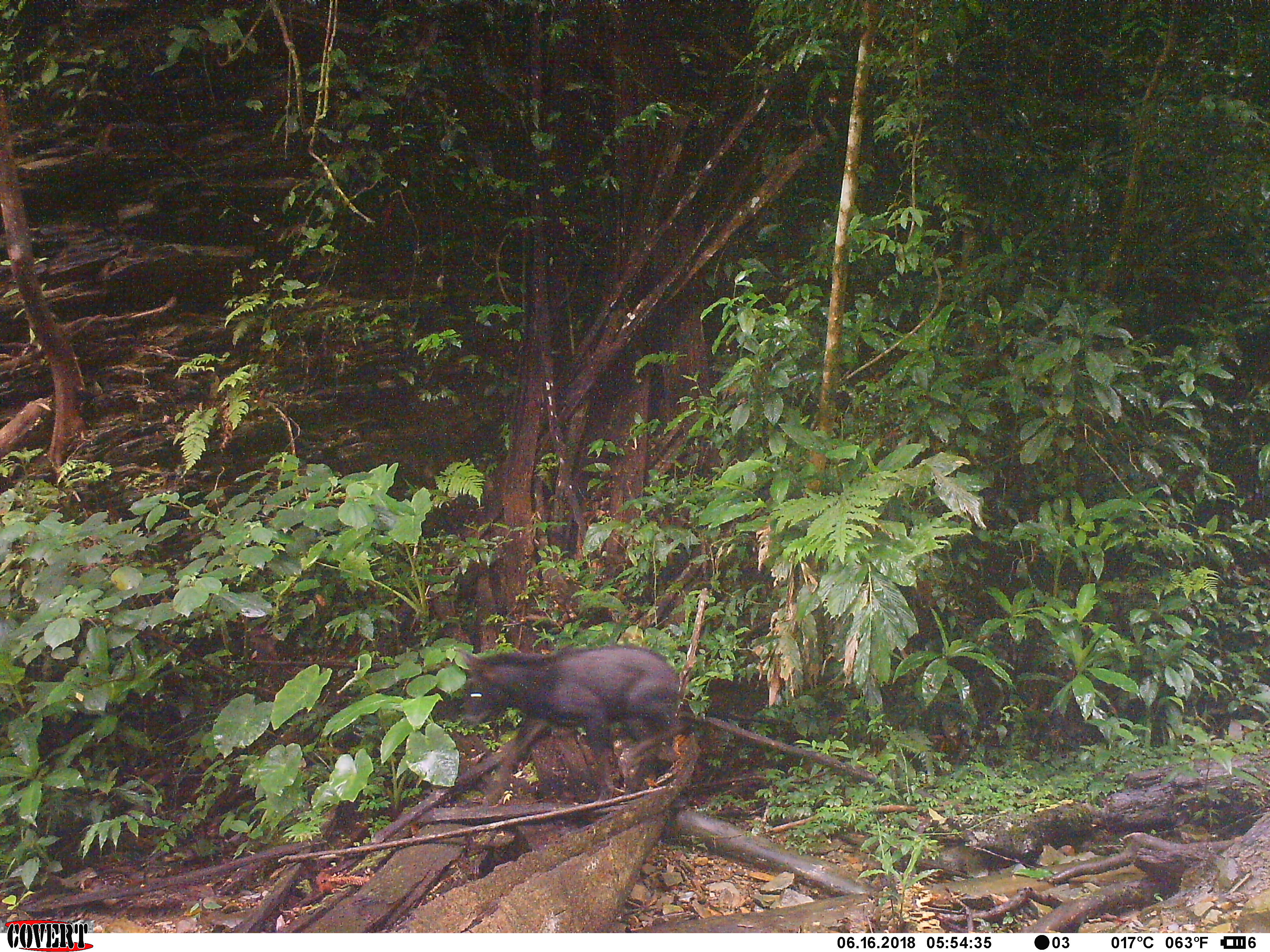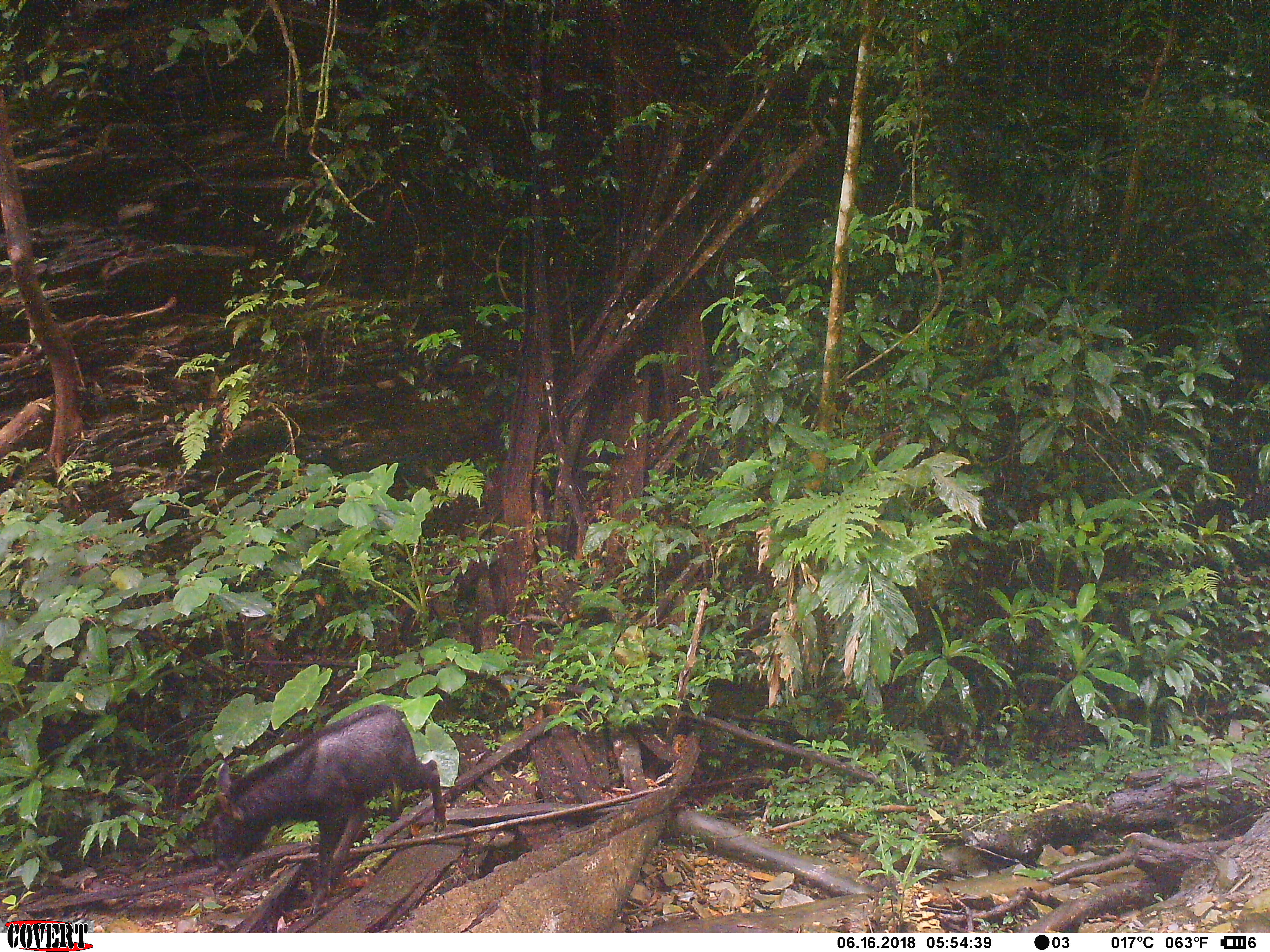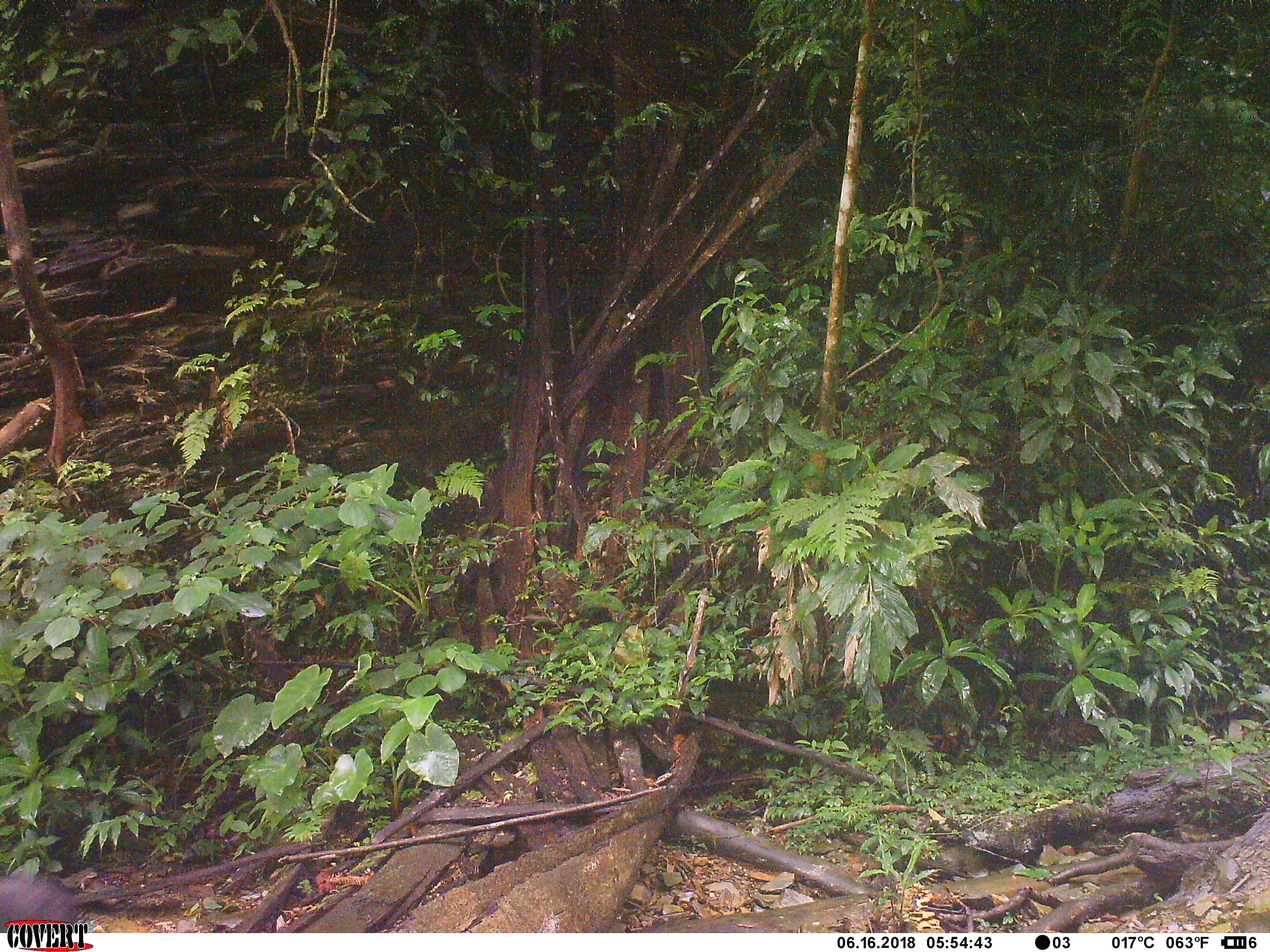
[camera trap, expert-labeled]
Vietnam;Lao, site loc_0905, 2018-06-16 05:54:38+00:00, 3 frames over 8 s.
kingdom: Animalia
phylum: Chordata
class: Mammalia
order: Artiodactyla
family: Bovidae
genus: Capricornis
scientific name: Capricornis sumatraensis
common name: chinese serow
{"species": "chinese serow (Capricornis sumatraensis)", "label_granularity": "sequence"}